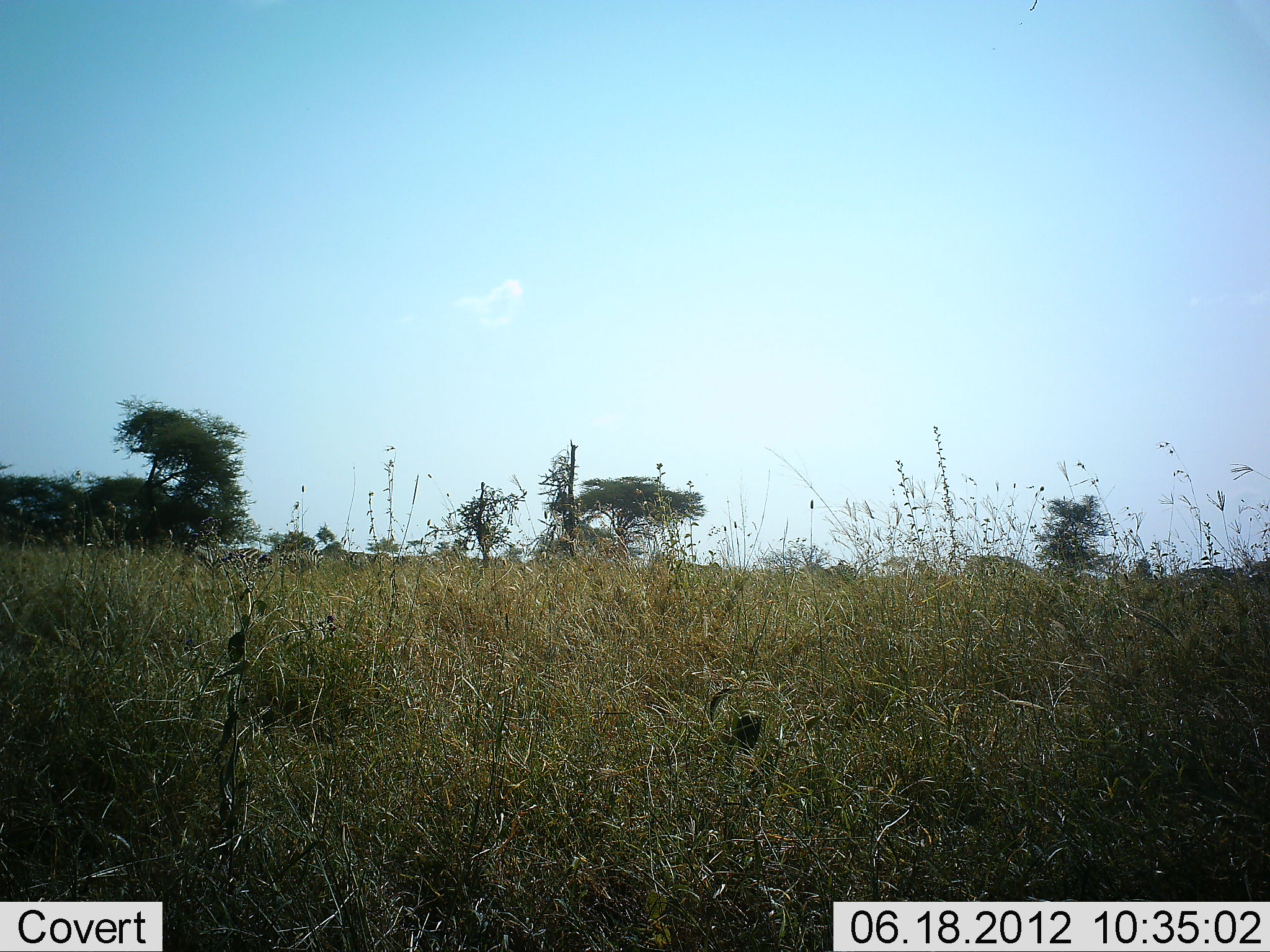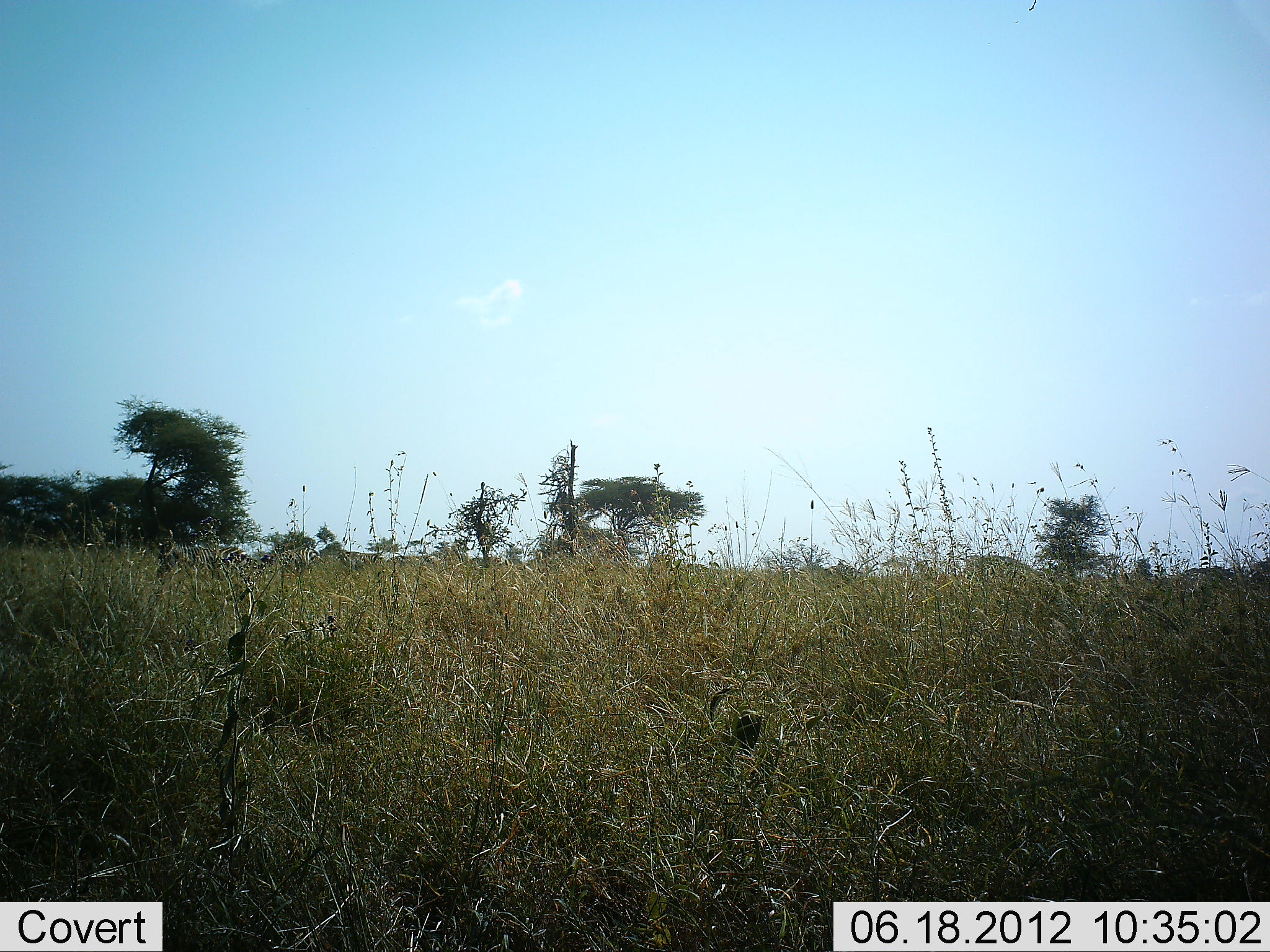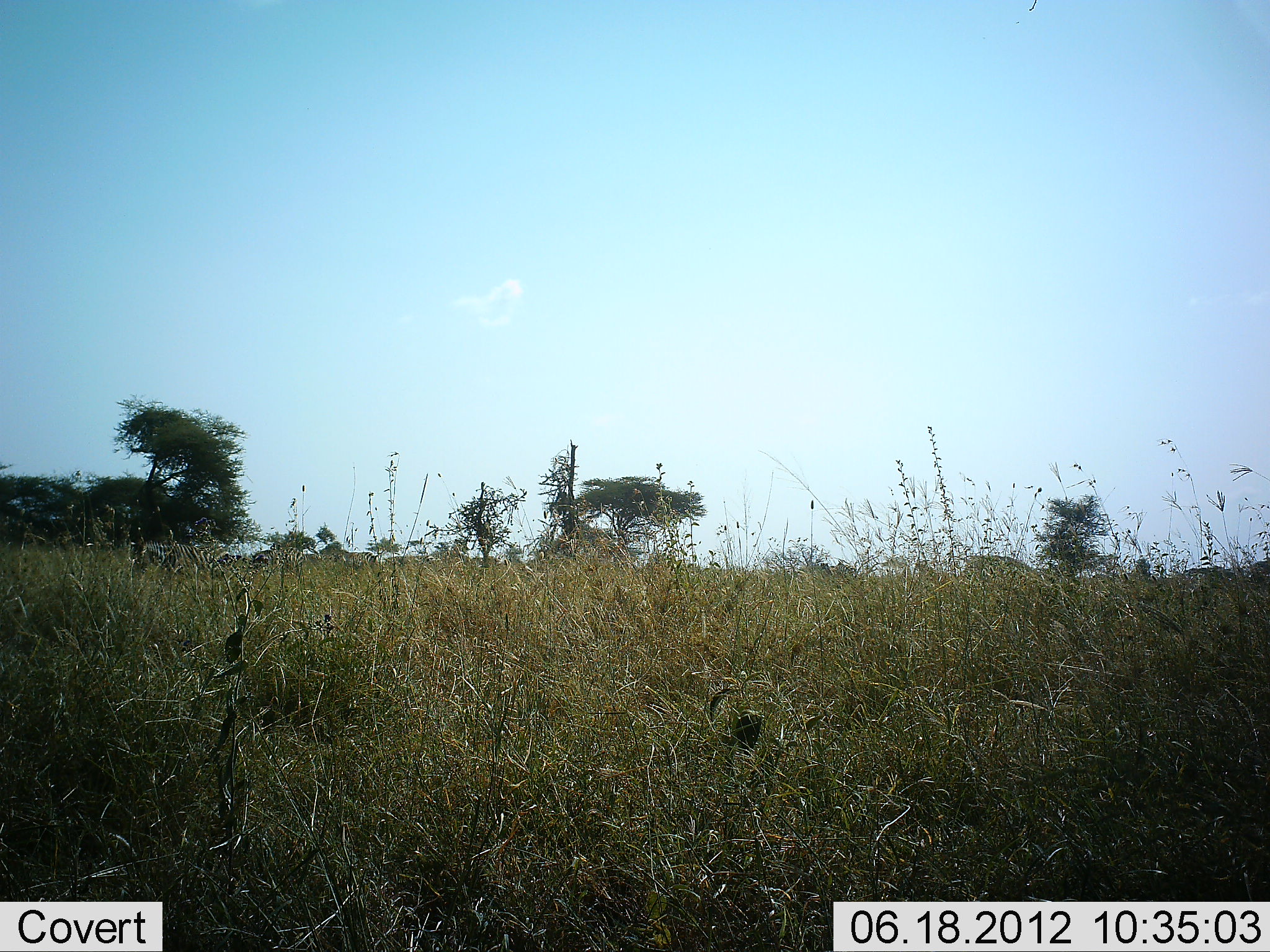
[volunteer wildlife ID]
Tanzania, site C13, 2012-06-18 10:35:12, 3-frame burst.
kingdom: Animalia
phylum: Chordata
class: Mammalia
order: Perissodactyla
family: Equidae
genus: Equus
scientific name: Equus quagga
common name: plains zebra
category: zebra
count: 4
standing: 22%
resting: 0%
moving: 100%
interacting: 0%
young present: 0%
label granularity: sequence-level